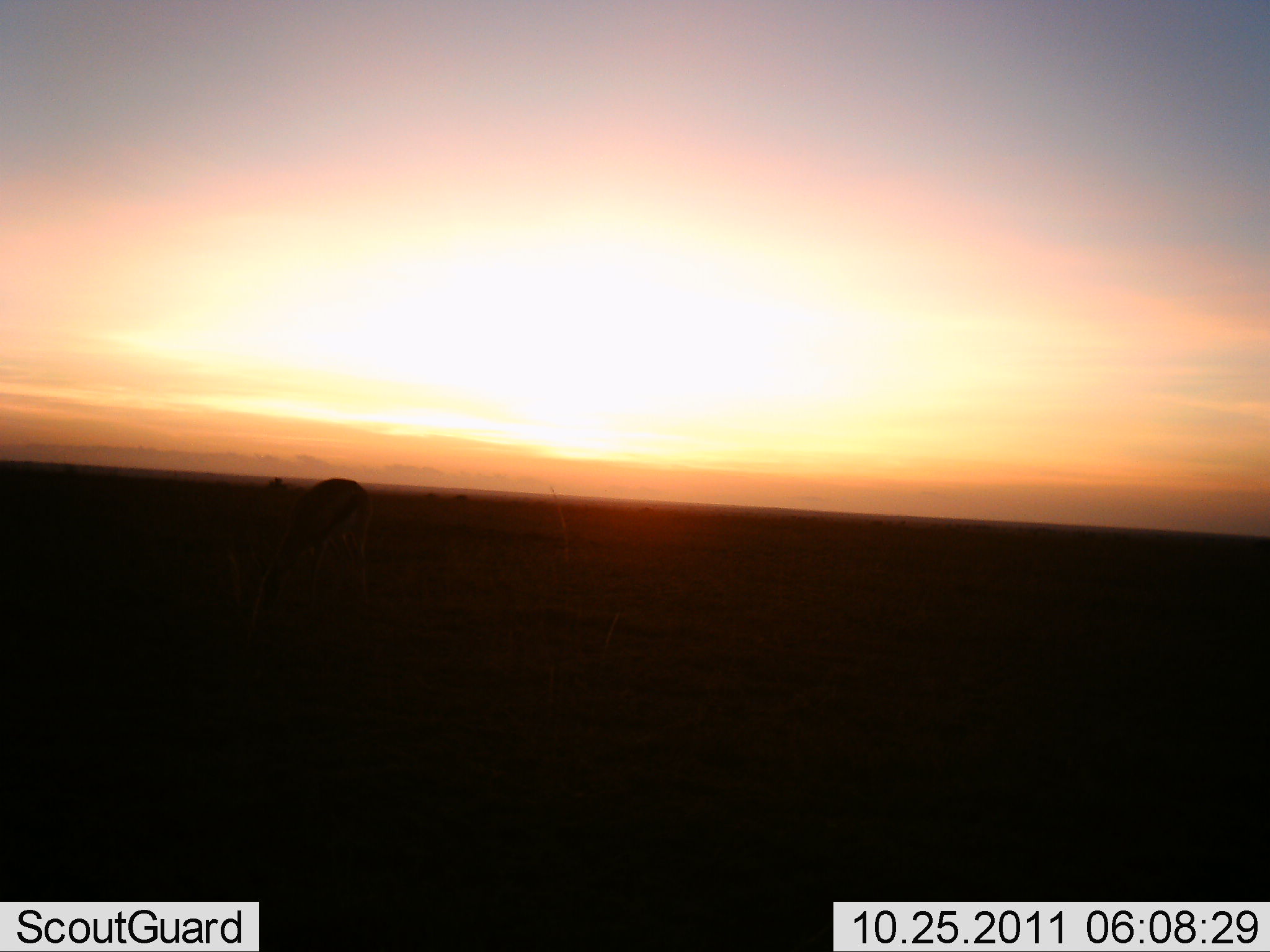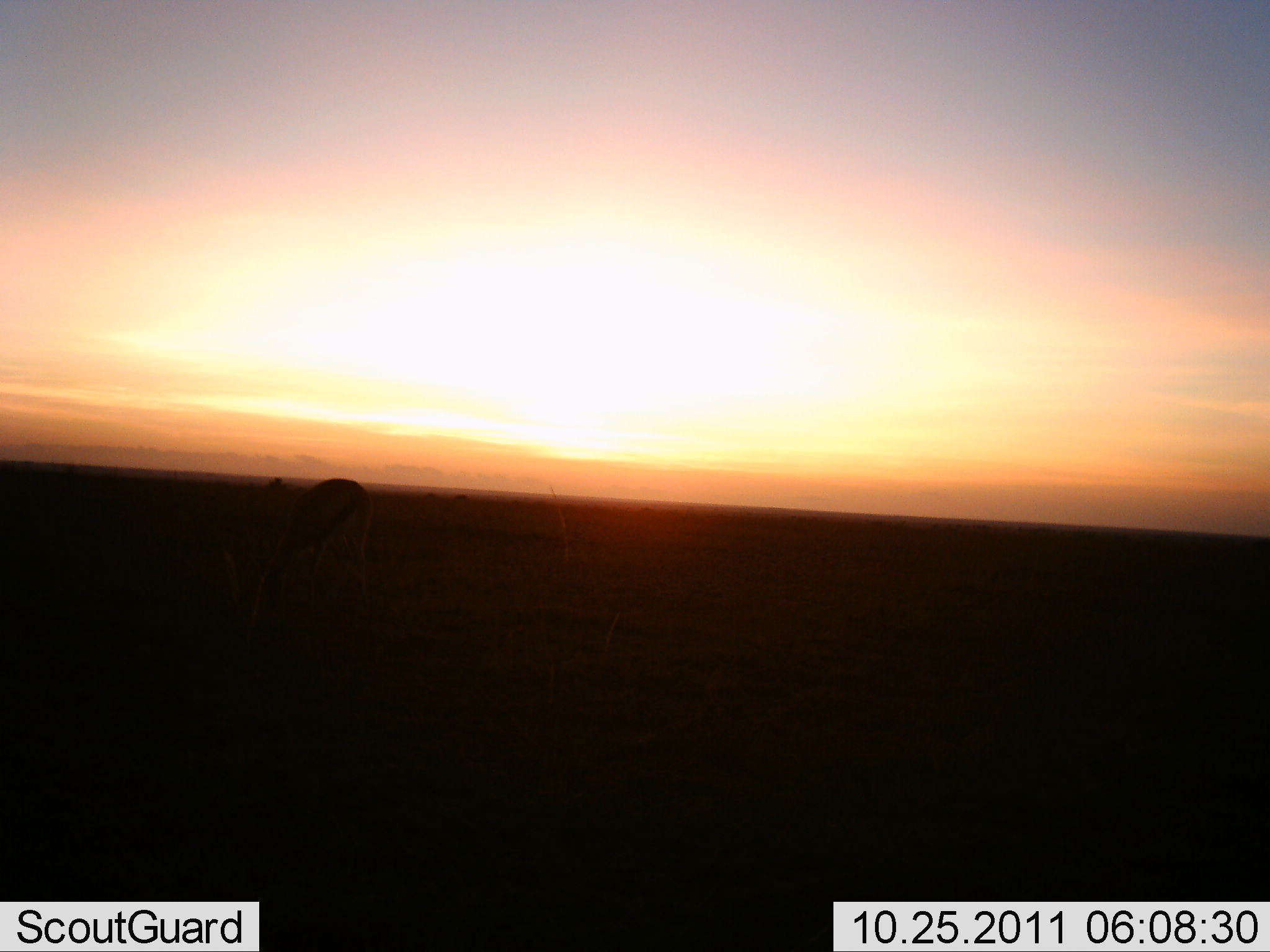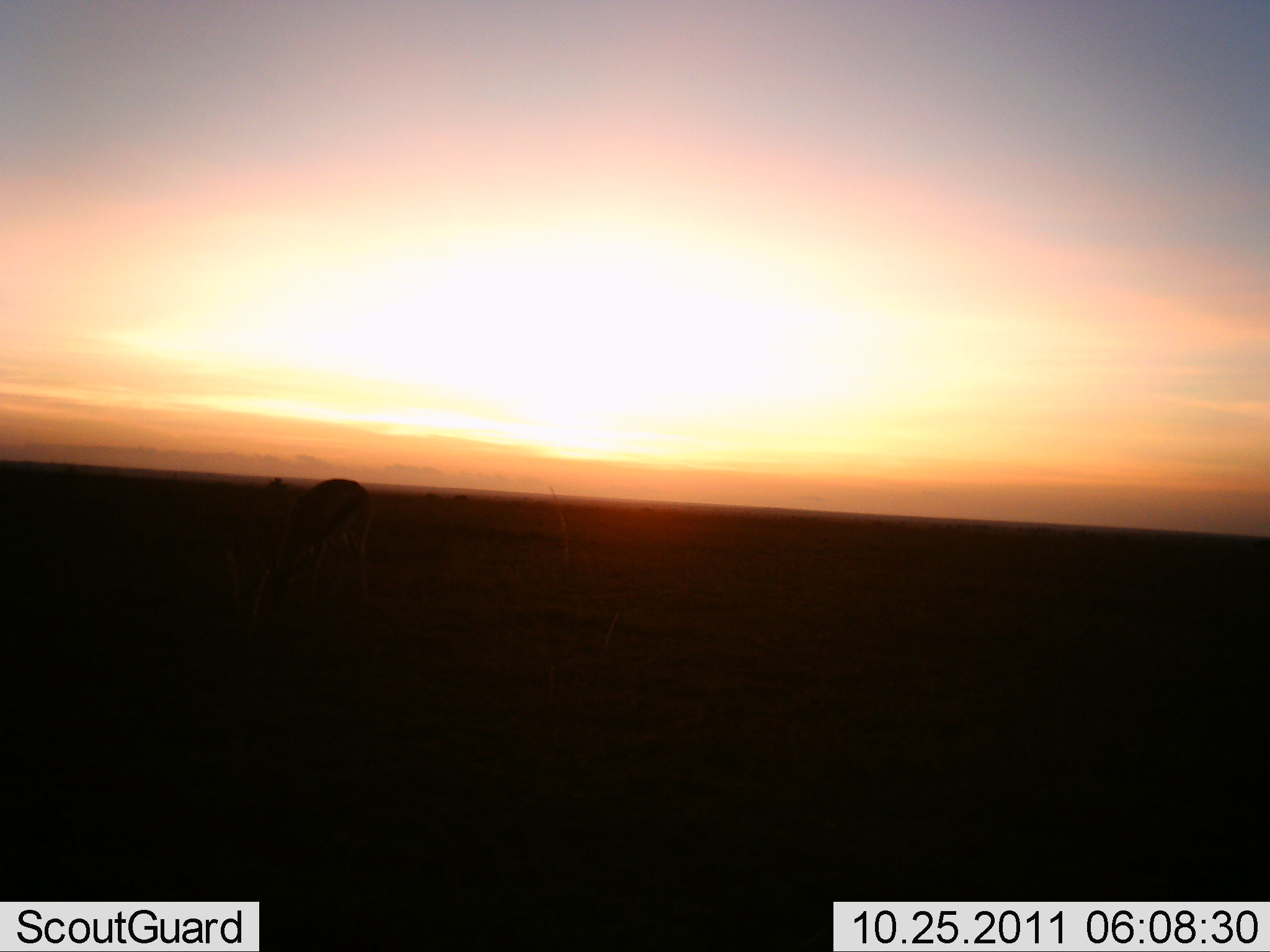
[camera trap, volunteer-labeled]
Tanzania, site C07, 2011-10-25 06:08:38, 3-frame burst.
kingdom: Animalia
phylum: Chordata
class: Mammalia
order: Artiodactyla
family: Bovidae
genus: Eudorcas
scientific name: Eudorcas thomsonii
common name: thomson's gazelle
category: gazellethomsons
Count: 1.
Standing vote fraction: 22%.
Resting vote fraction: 0%.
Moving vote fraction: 0%.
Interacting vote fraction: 0%.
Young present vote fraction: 11%.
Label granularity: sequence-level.